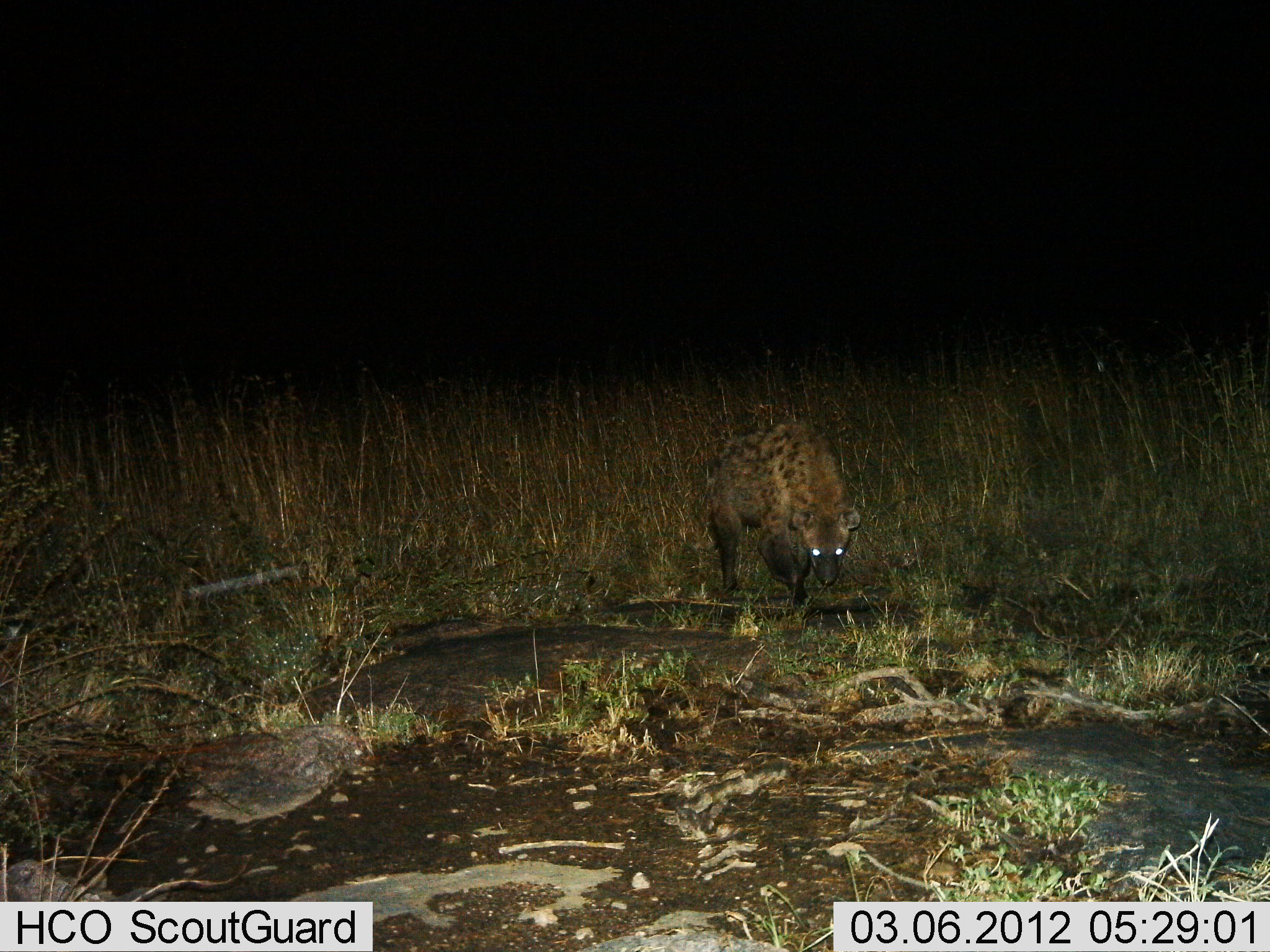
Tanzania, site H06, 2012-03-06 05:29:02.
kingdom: Animalia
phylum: Chordata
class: Mammalia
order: Carnivora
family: Hyaenidae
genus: Crocuta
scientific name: Crocuta crocuta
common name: spotted hyena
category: hyenaspotted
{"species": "hyenaspotted (spotted hyena) (Crocuta crocuta)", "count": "1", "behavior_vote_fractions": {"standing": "32%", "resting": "5%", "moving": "42%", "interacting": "0%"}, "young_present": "0%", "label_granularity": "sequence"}